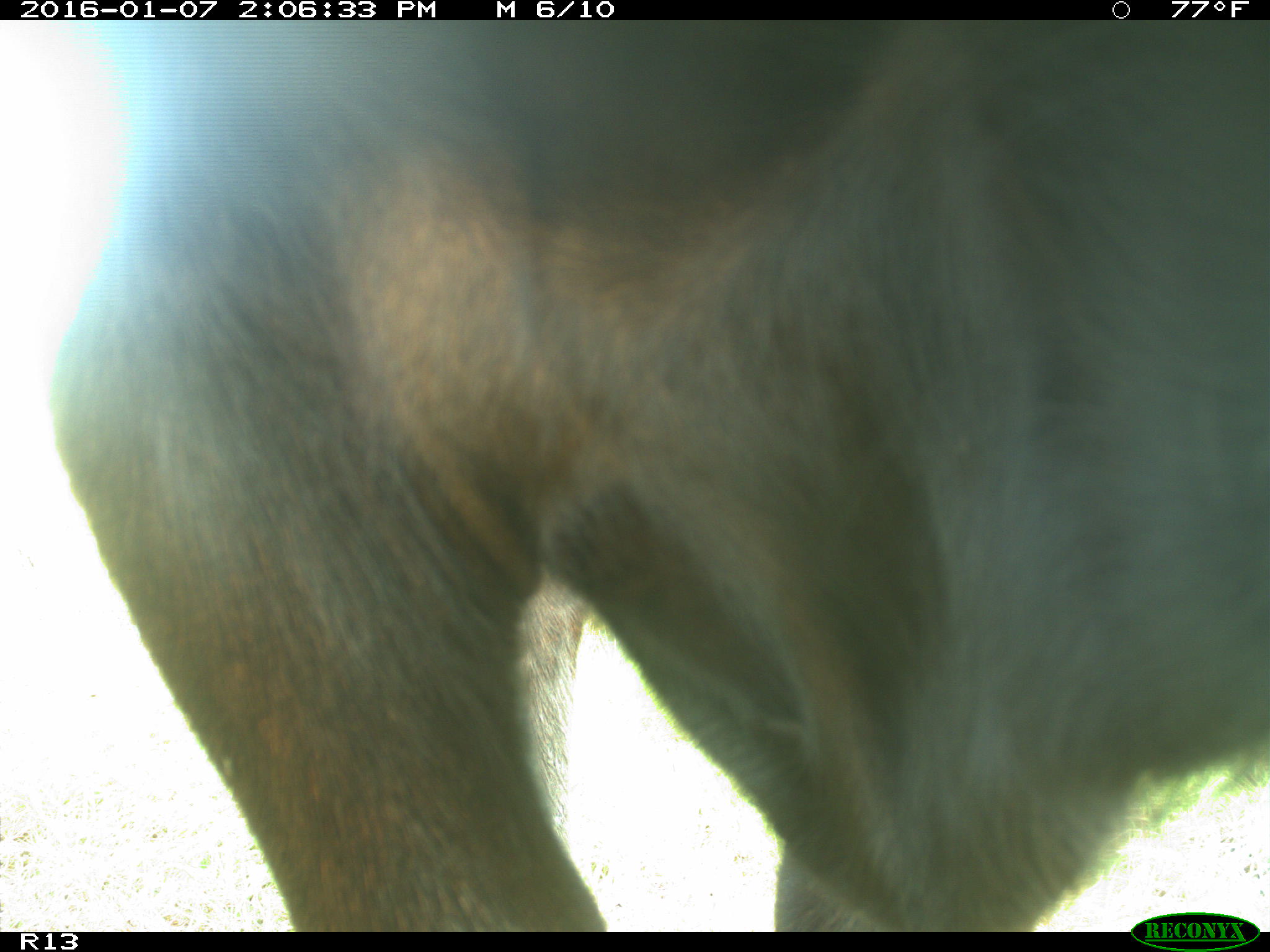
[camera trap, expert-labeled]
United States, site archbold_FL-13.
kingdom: Animalia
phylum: Chordata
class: Mammalia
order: Artiodactyla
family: Bovidae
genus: Bos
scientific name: Bos taurus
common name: domestic cow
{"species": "Bos taurus (domestic cow)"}